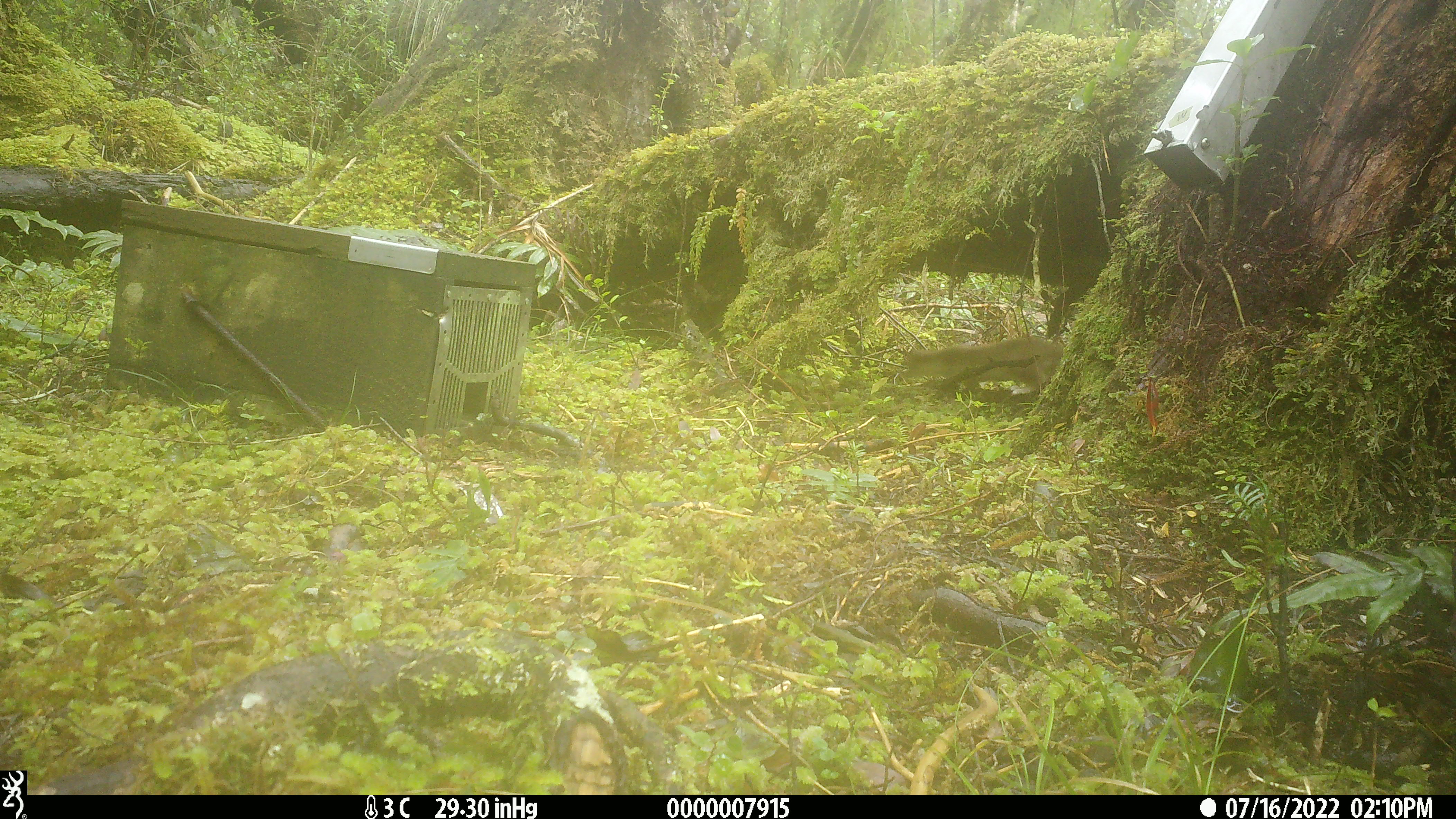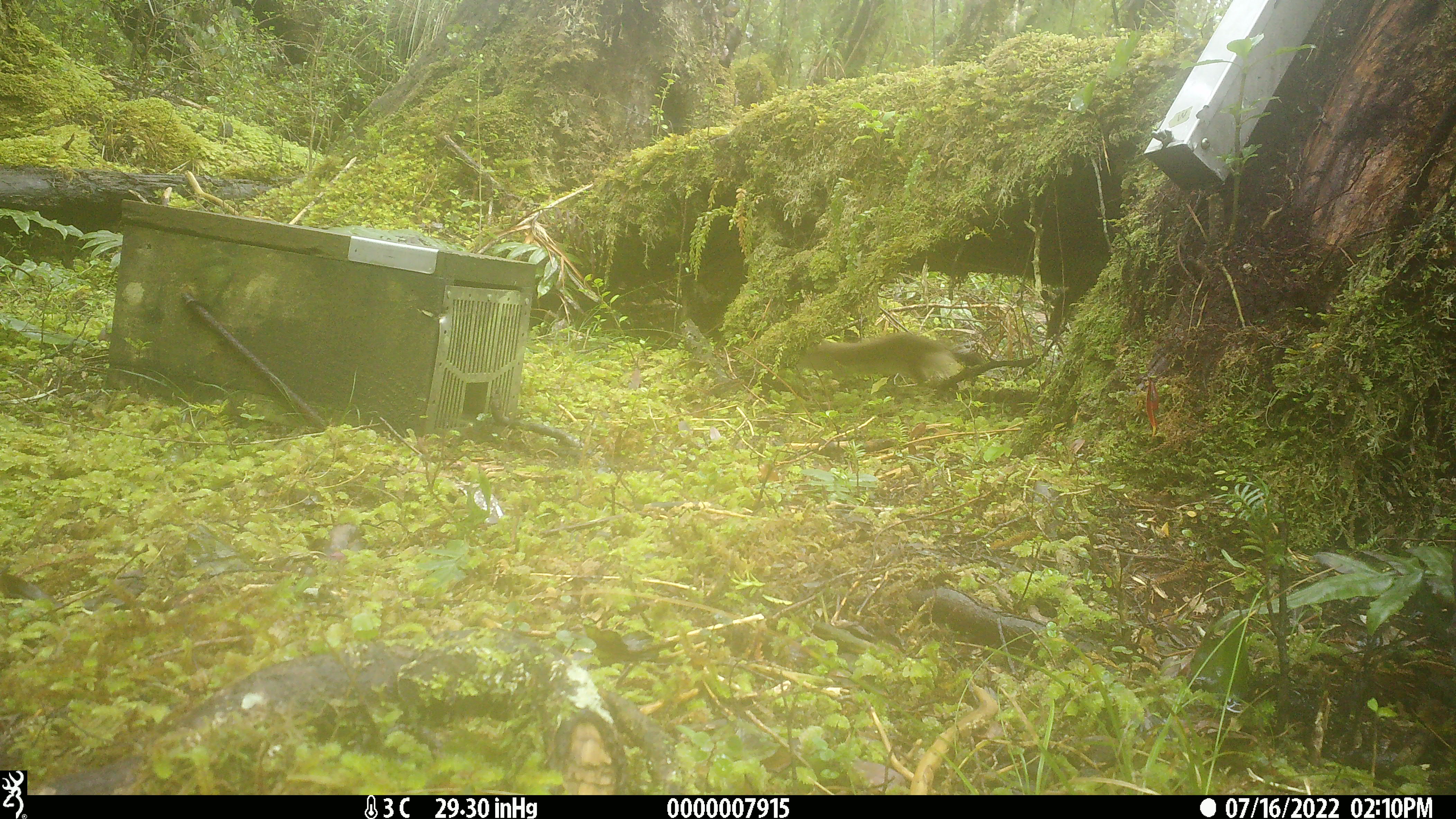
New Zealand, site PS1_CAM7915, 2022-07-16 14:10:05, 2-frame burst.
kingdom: Animalia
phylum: Chordata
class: Mammalia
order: Carnivora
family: Mustelidae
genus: Mustela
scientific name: Mustela erminea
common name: stoat